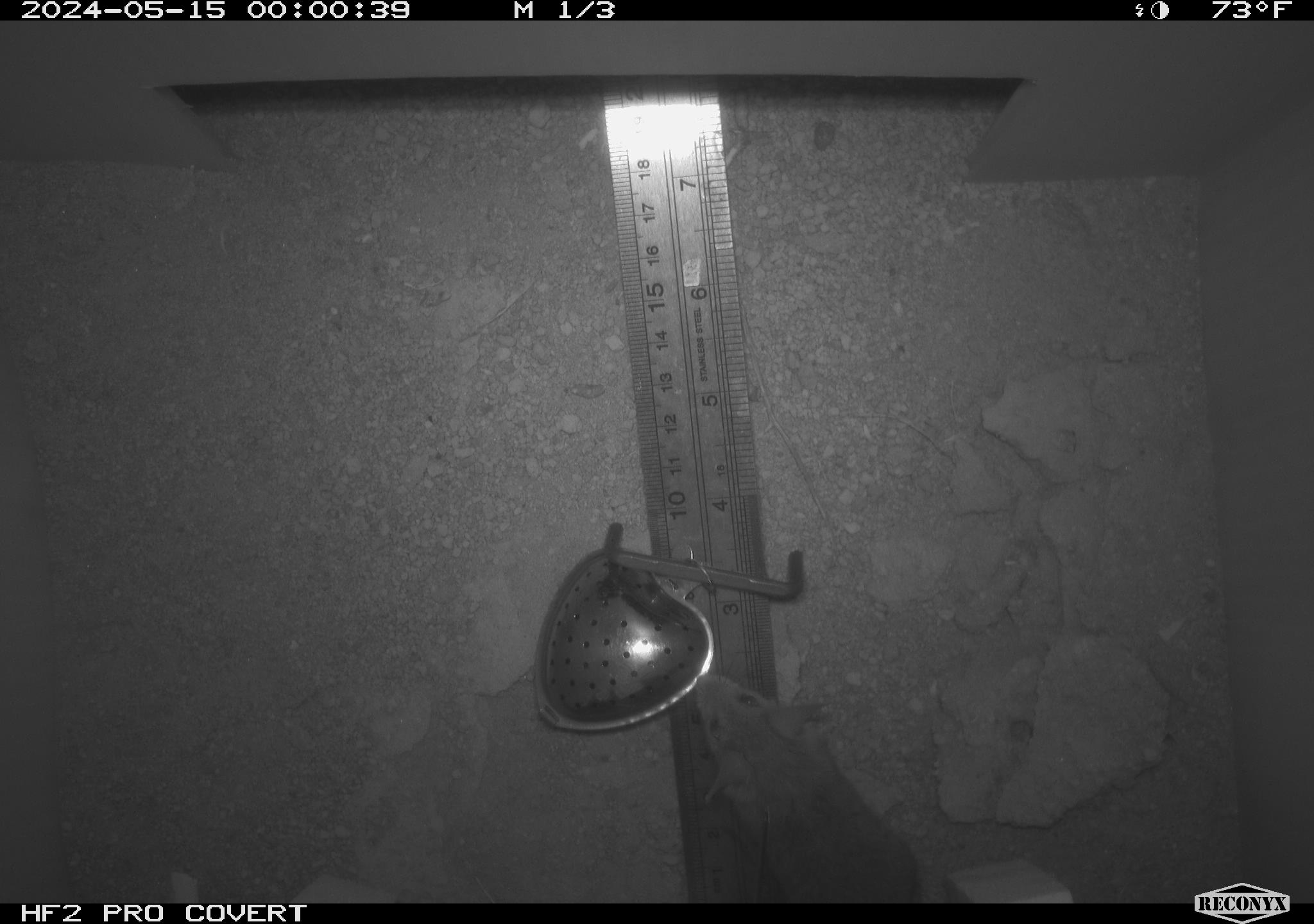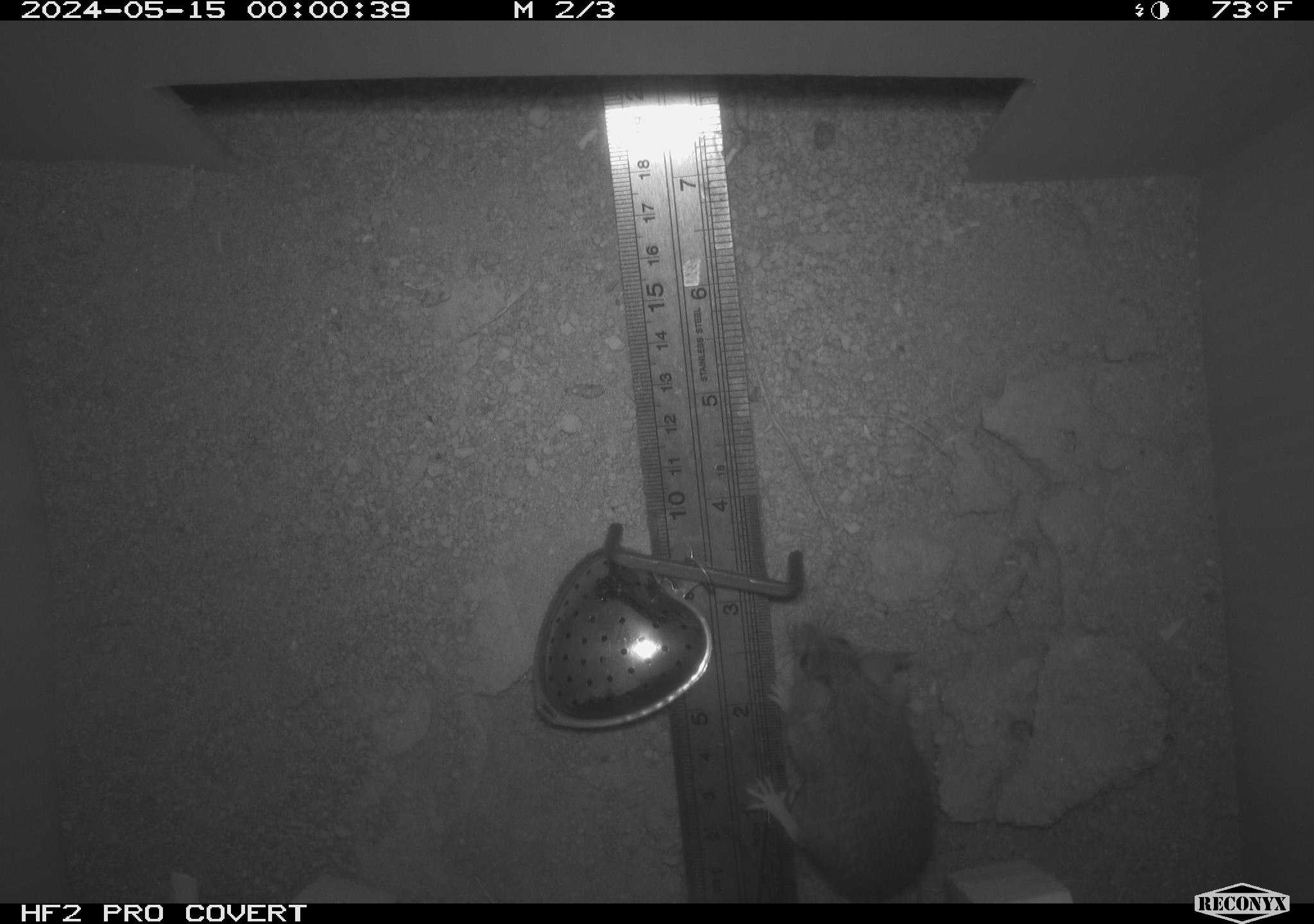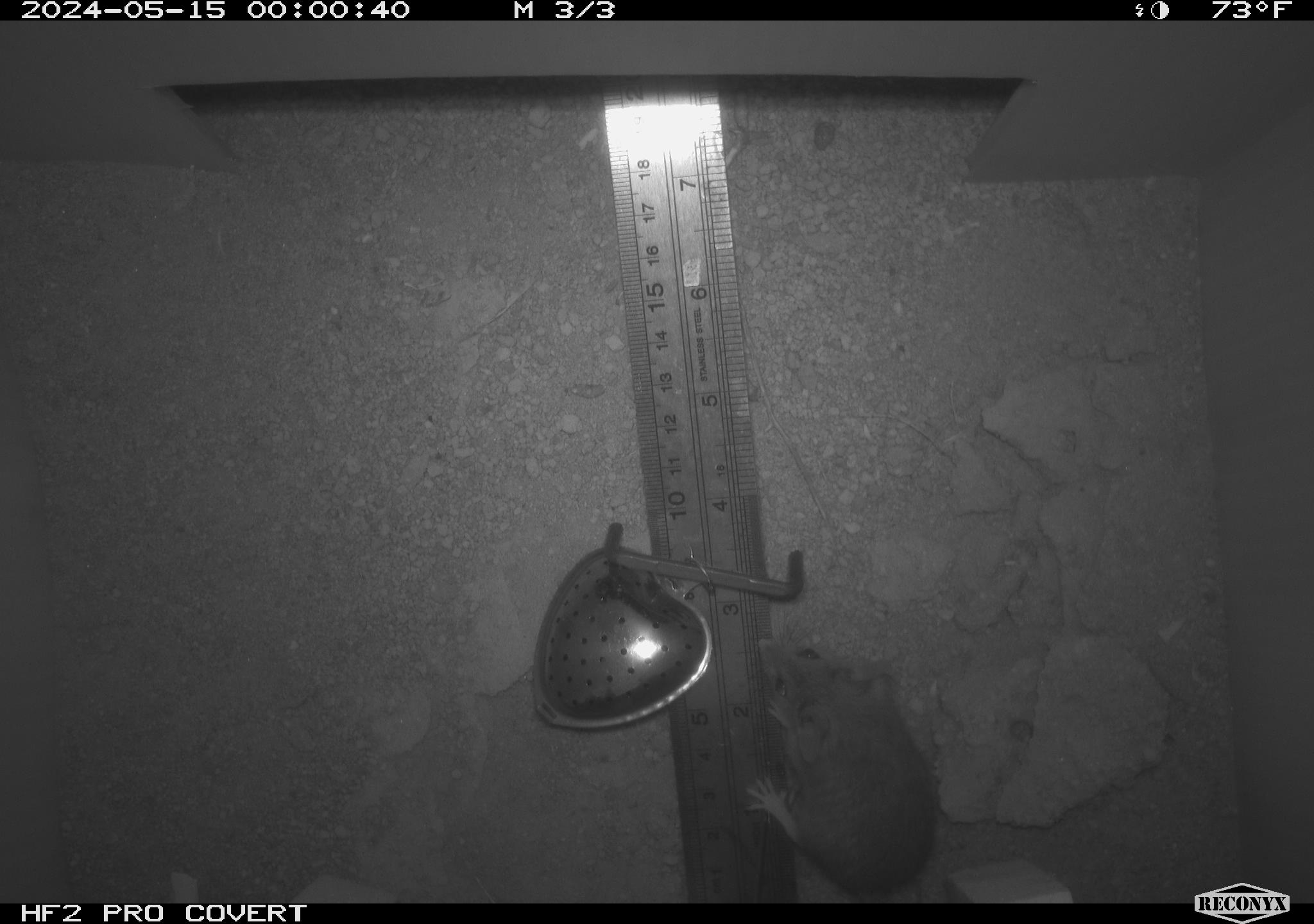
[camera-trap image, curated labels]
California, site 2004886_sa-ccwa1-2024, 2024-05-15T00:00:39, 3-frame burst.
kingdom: Animalia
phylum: Chordata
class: Mammalia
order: Rodentia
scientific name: Rodentia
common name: mouse species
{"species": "mouse species (Rodentia)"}